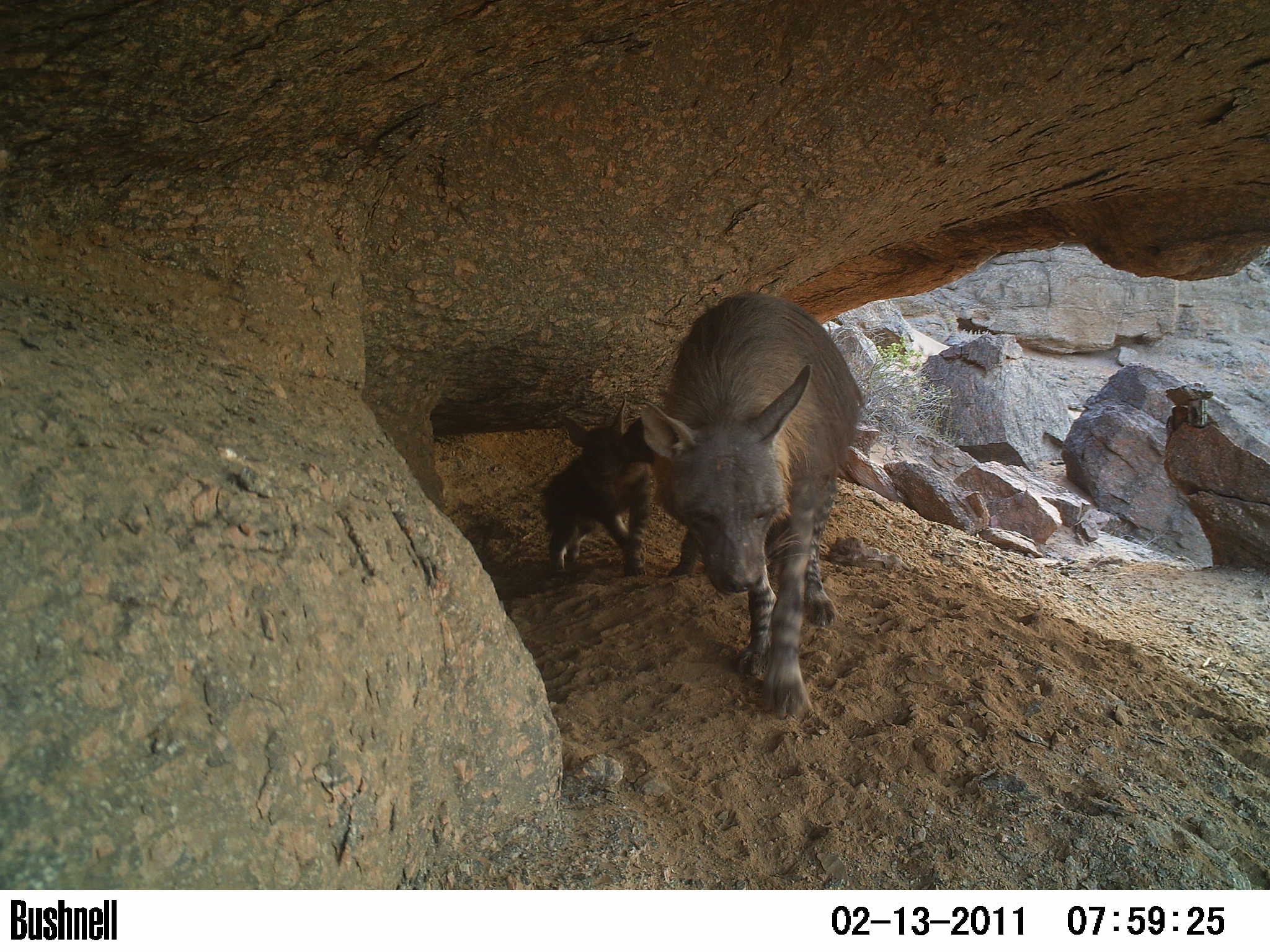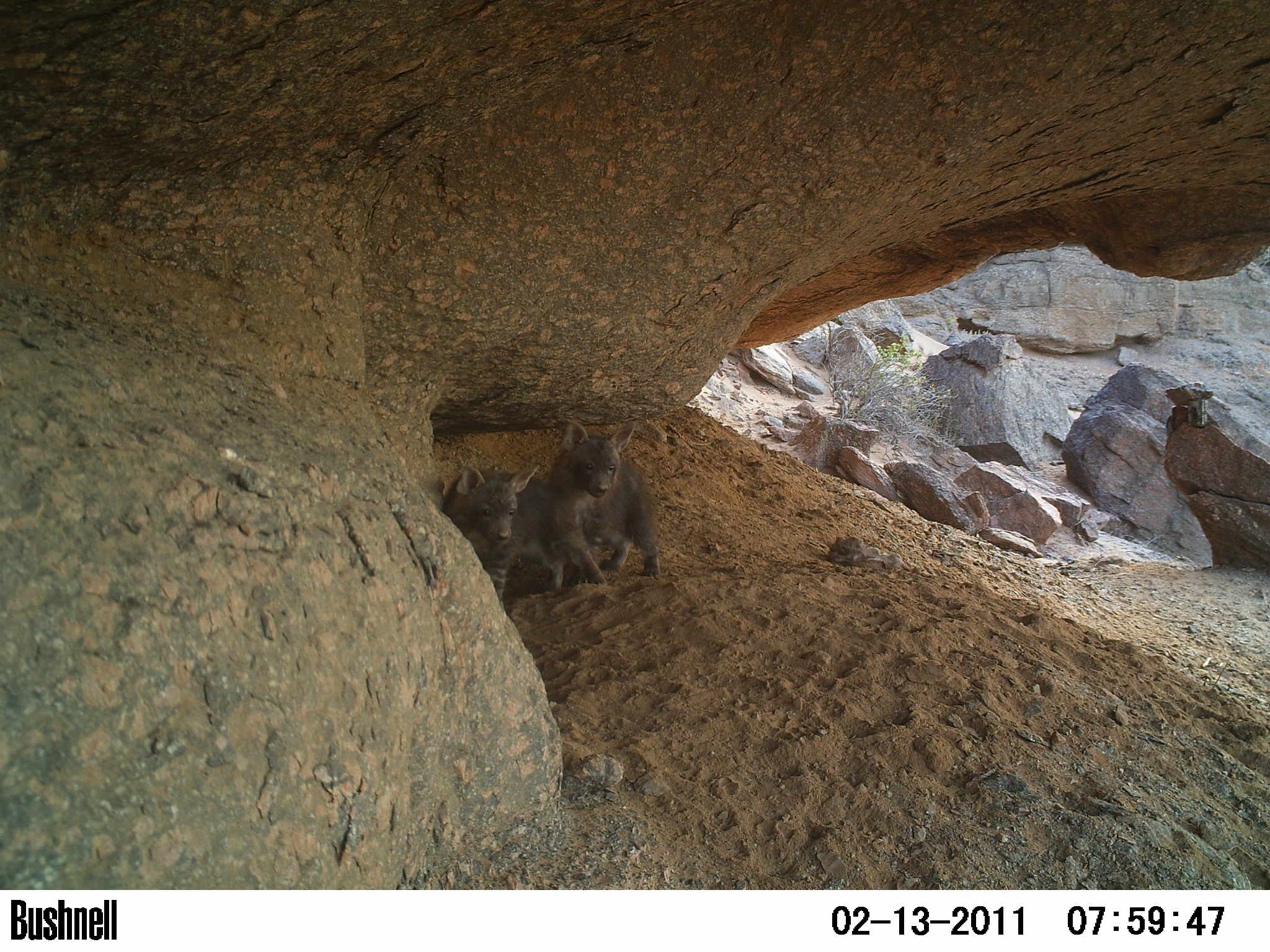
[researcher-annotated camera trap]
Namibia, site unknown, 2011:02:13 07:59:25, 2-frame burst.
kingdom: Animalia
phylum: Chordata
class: Mammalia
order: Carnivora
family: Hyaenidae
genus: Parahyaena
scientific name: Parahyaena brunnea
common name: brown hyena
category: hyaena brunnea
Hyaena brunnea (brown hyena) (Parahyaena brunnea).